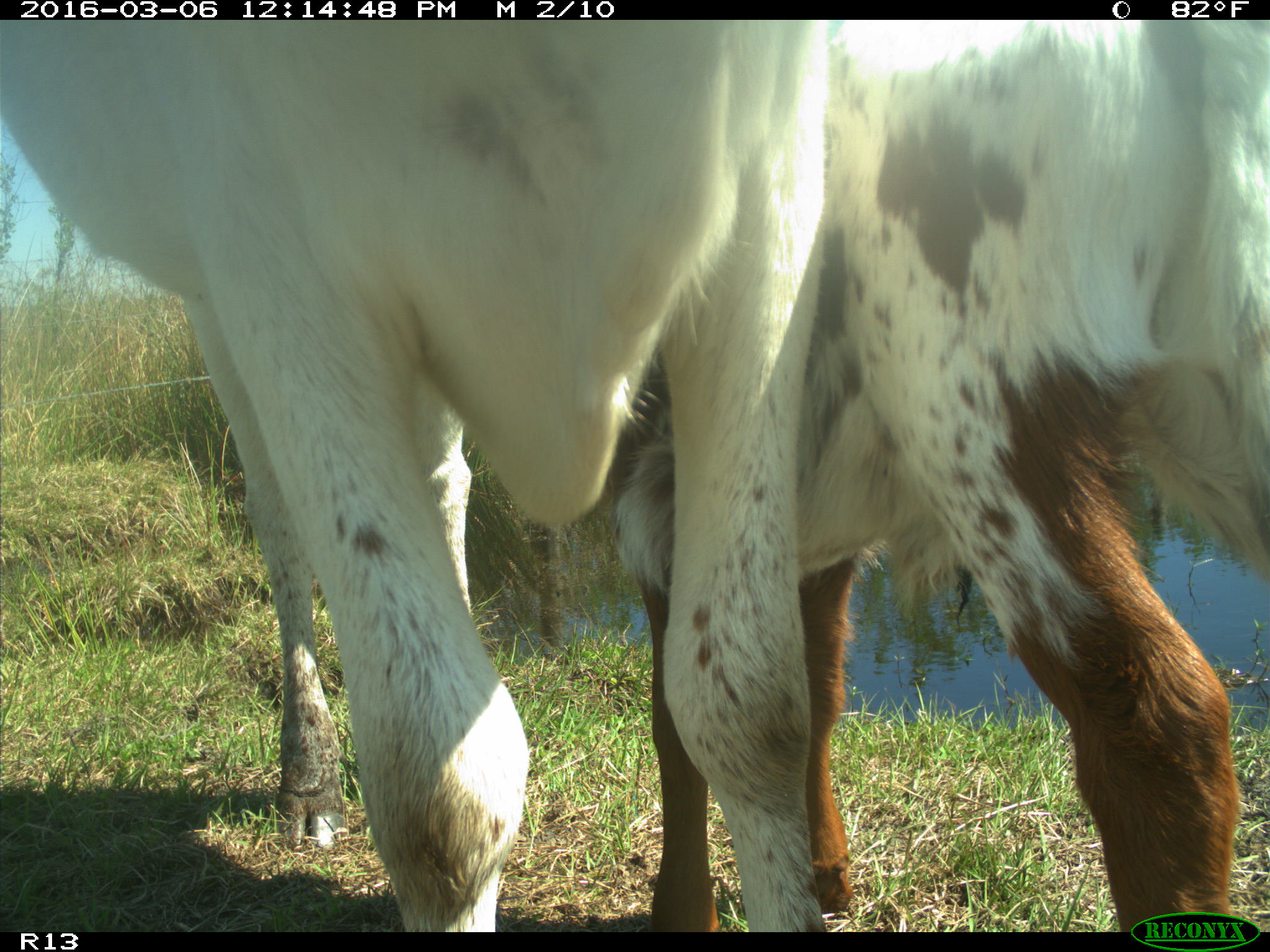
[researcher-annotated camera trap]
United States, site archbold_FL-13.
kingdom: Animalia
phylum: Chordata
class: Mammalia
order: Artiodactyla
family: Bovidae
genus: Bos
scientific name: Bos taurus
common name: domestic cow